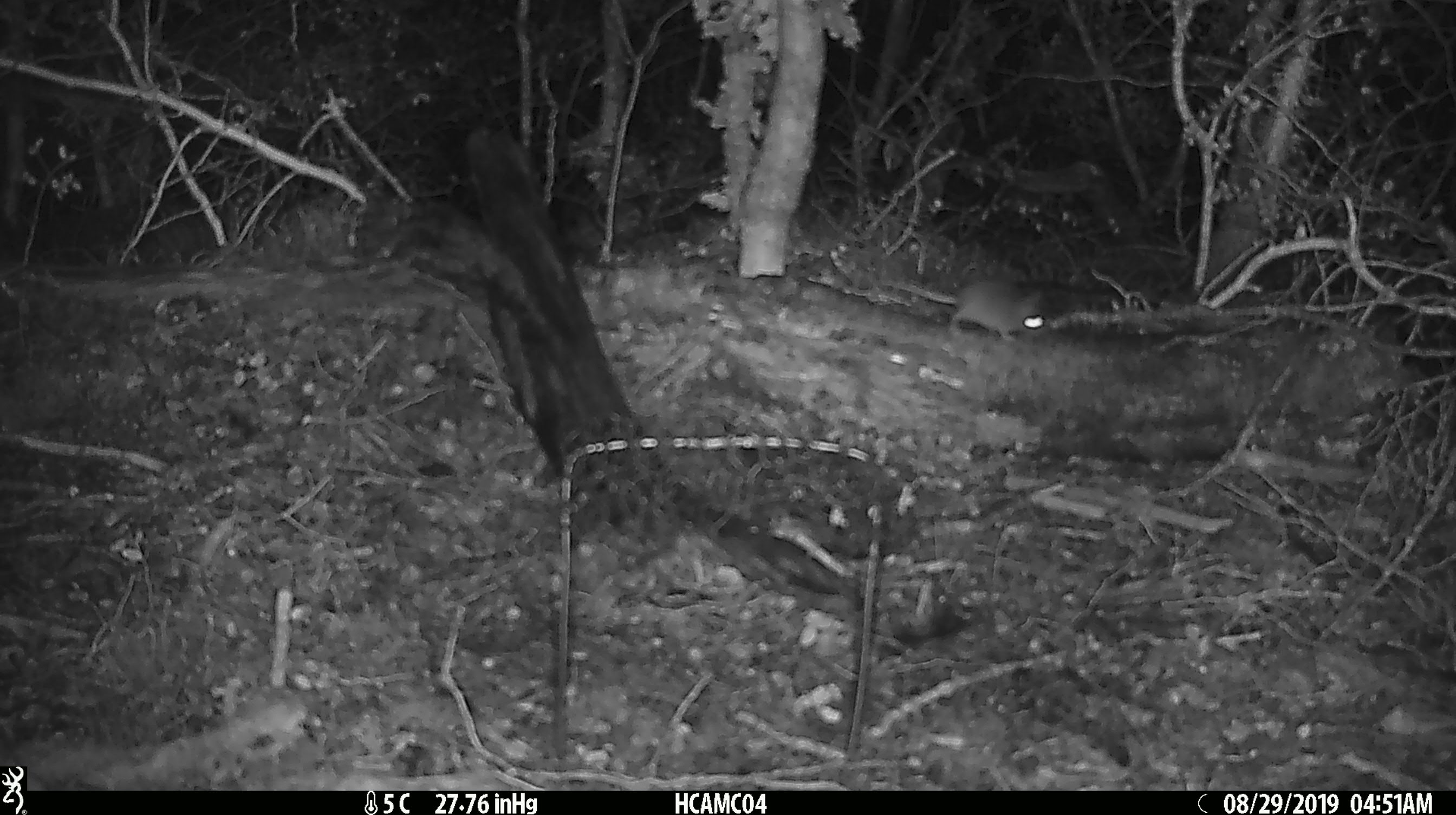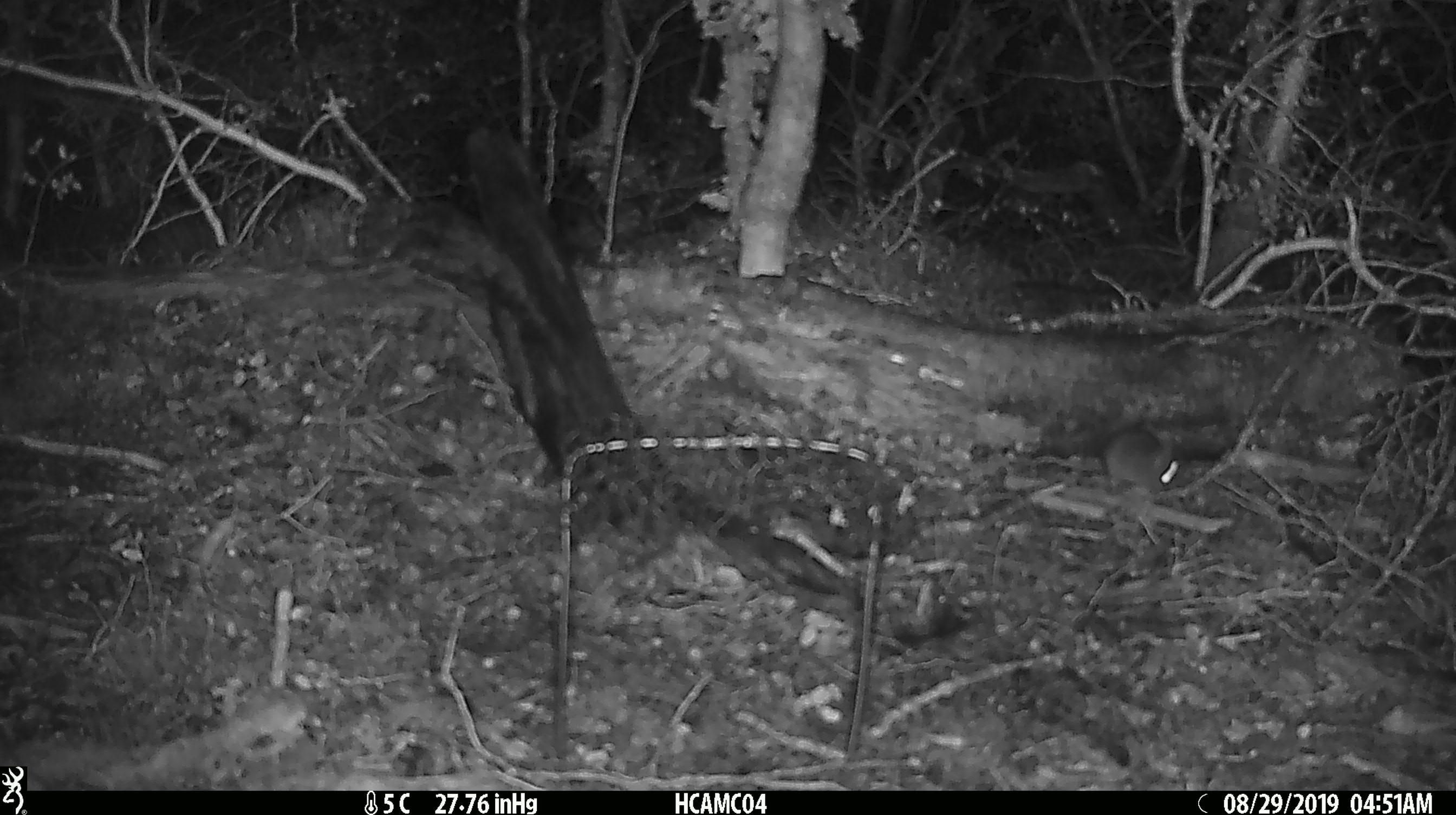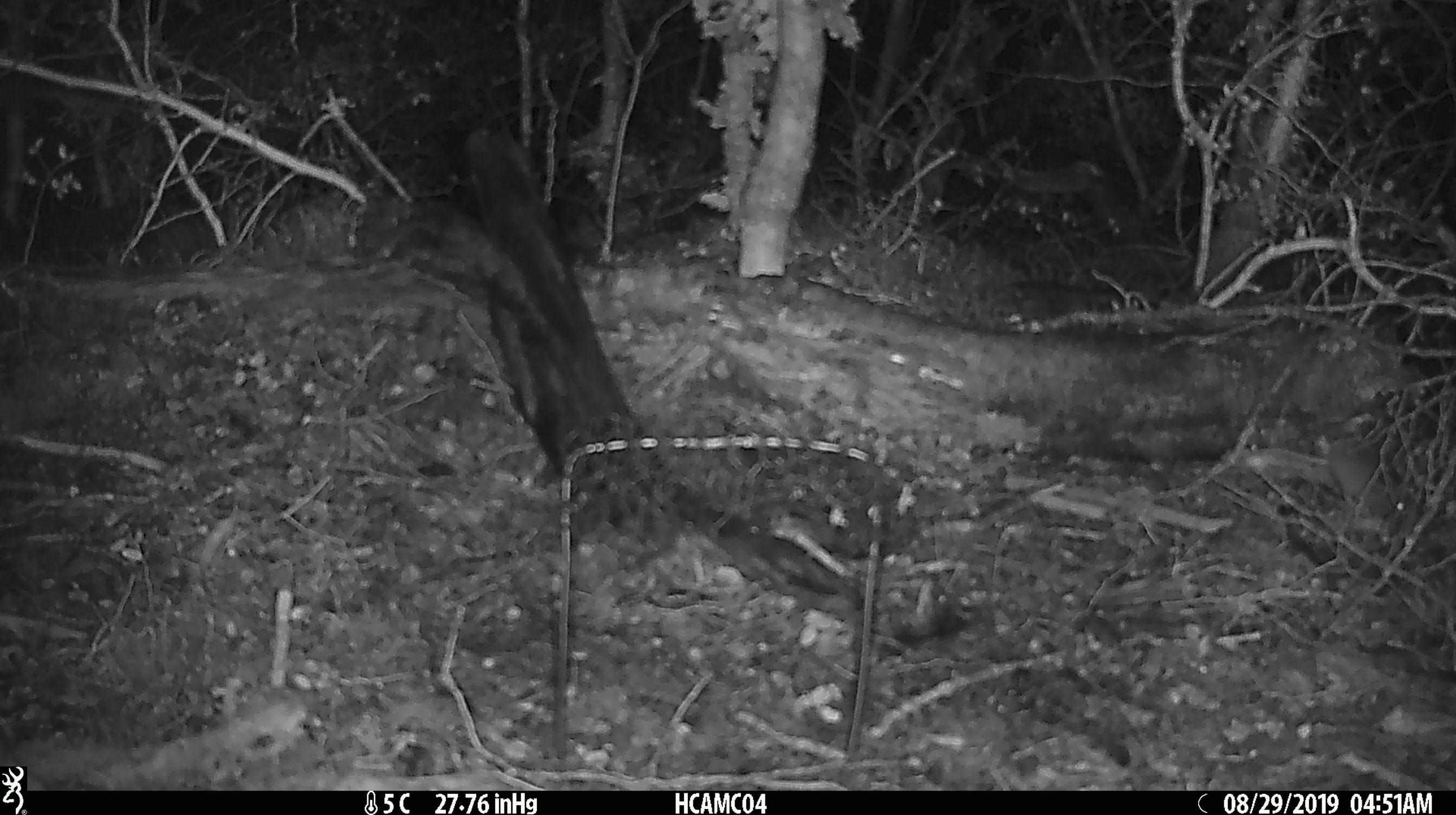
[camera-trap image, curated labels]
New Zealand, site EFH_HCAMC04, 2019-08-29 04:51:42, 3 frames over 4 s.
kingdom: Animalia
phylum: Chordata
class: Mammalia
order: Rodentia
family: Muridae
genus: Mus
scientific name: Mus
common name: mouse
Mouse (Mus).